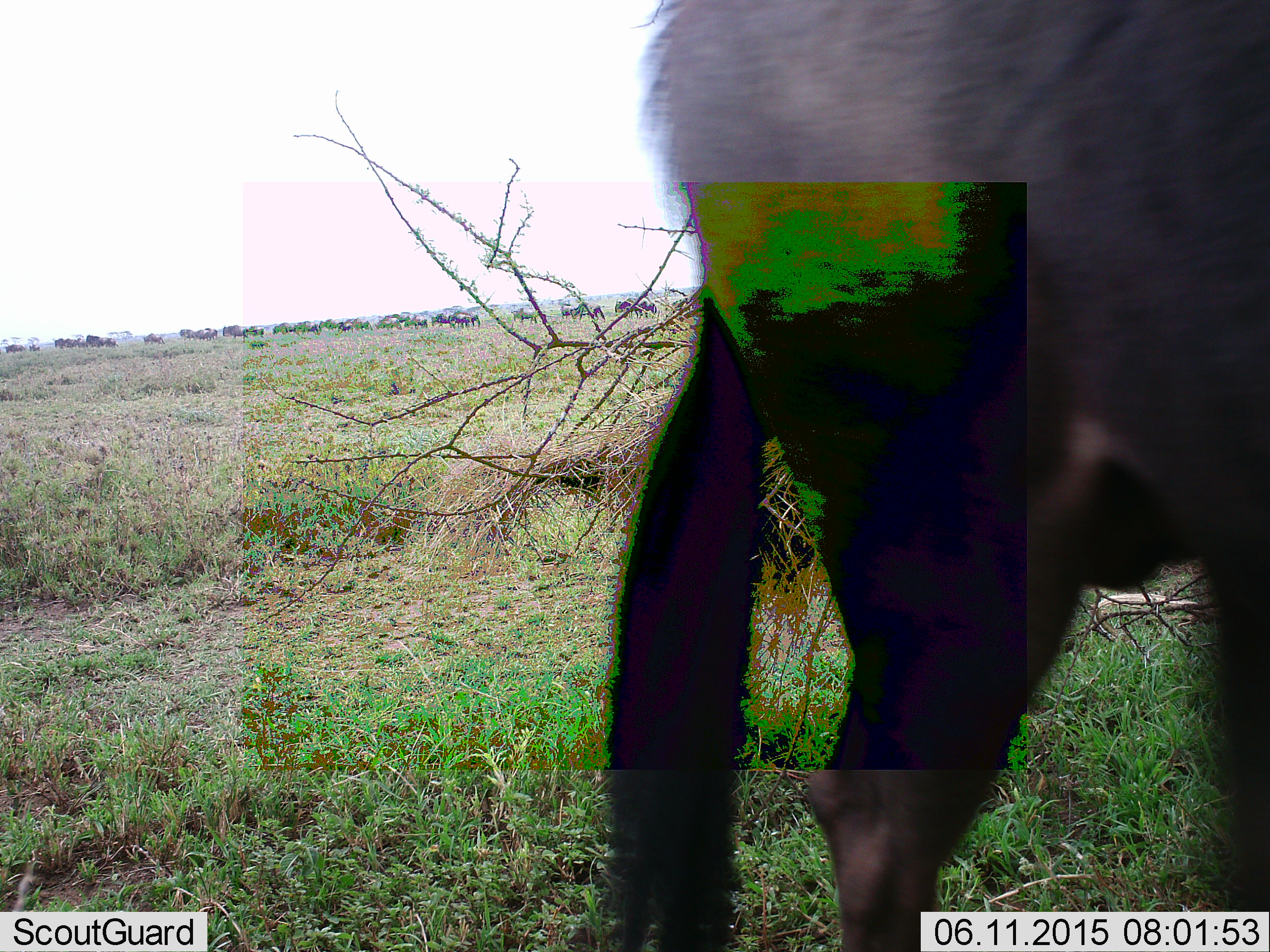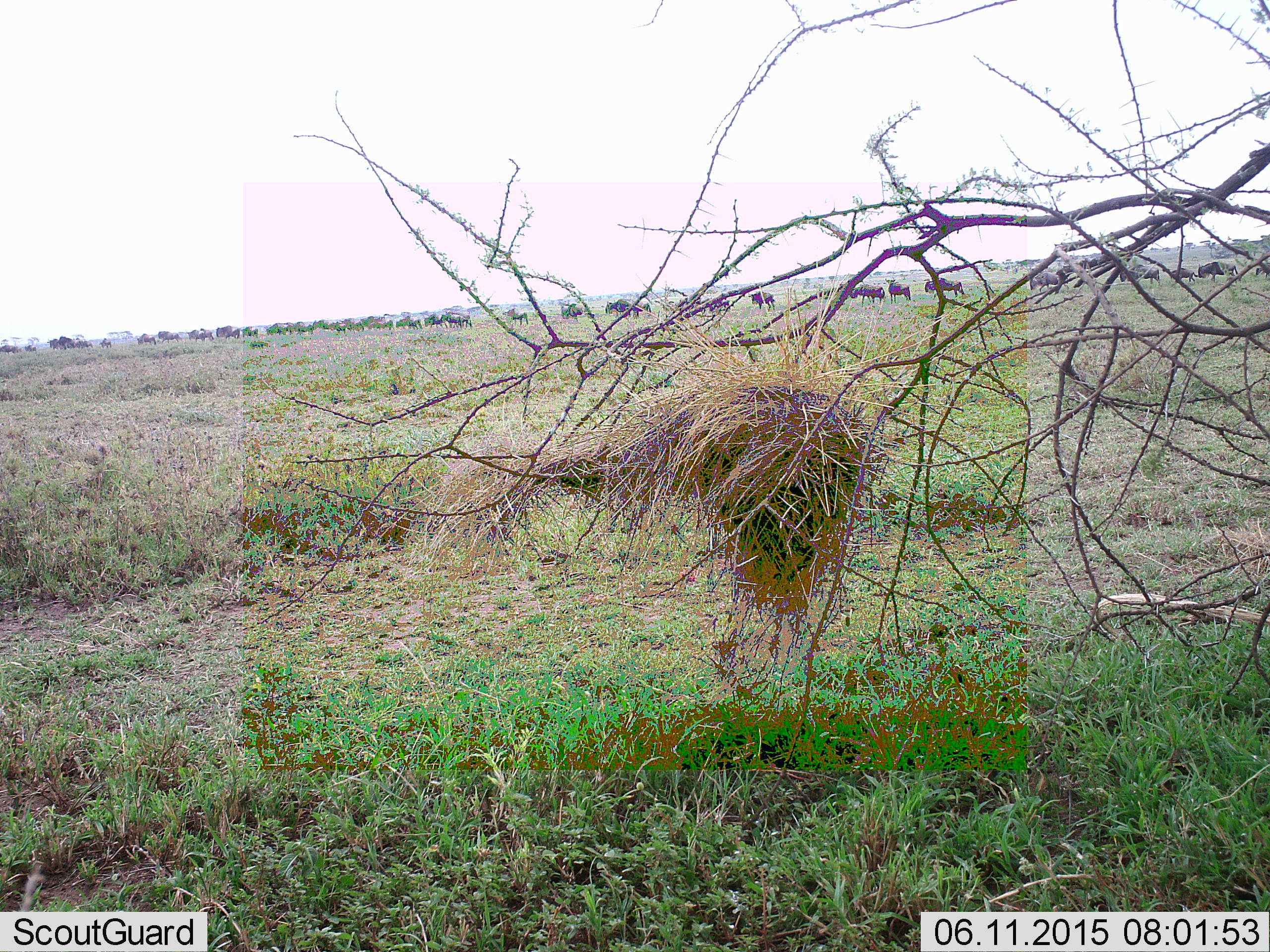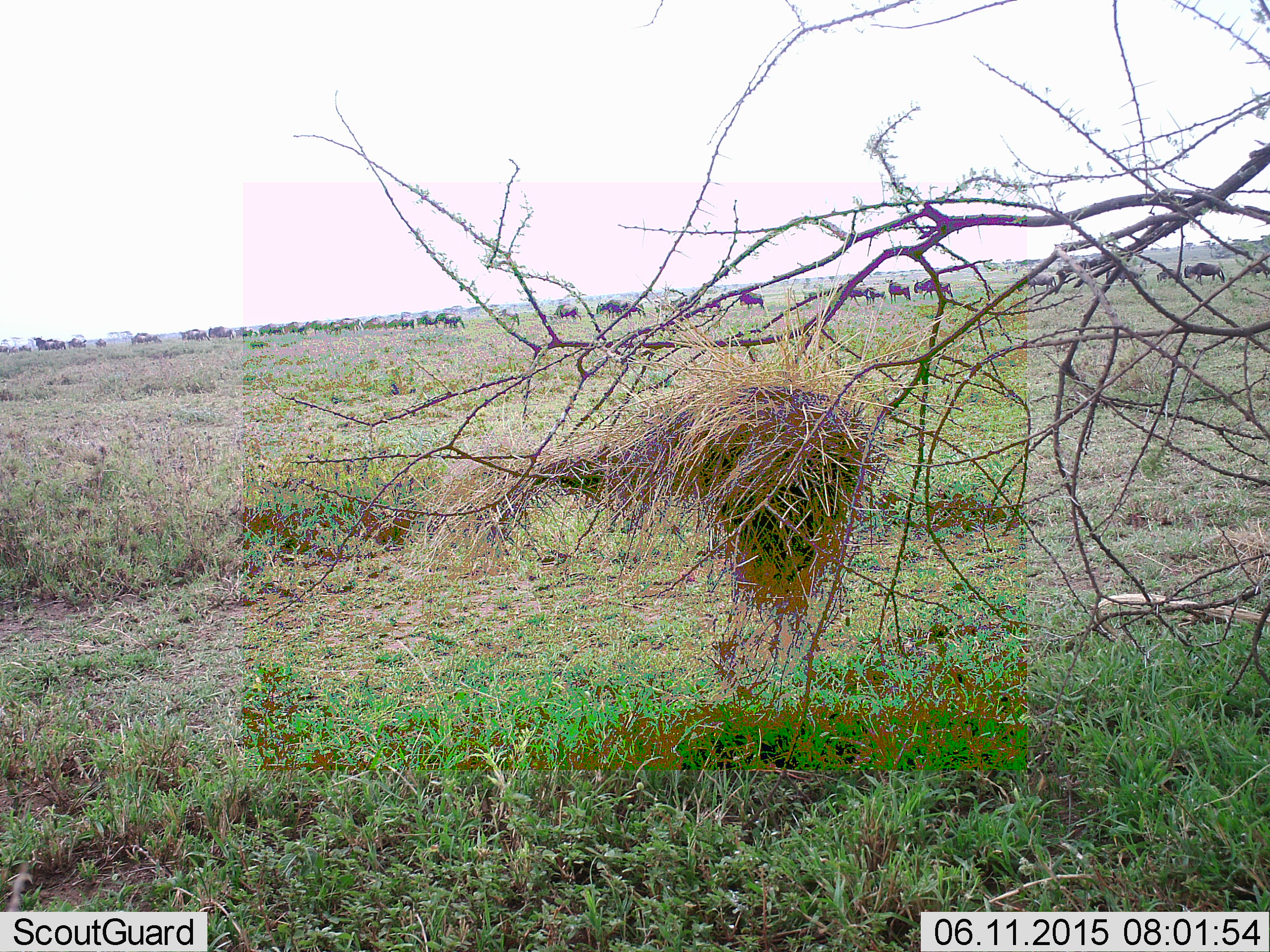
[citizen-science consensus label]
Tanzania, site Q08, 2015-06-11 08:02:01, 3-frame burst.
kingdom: Animalia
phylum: Chordata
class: Mammalia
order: Artiodactyla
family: Bovidae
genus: Connochaetes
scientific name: Connochaetes taurinus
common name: blue wildebeest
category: wildebeest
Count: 51+.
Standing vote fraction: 9%.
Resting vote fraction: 0%.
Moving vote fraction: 100%.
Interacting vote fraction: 0%.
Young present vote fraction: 9%.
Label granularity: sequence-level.